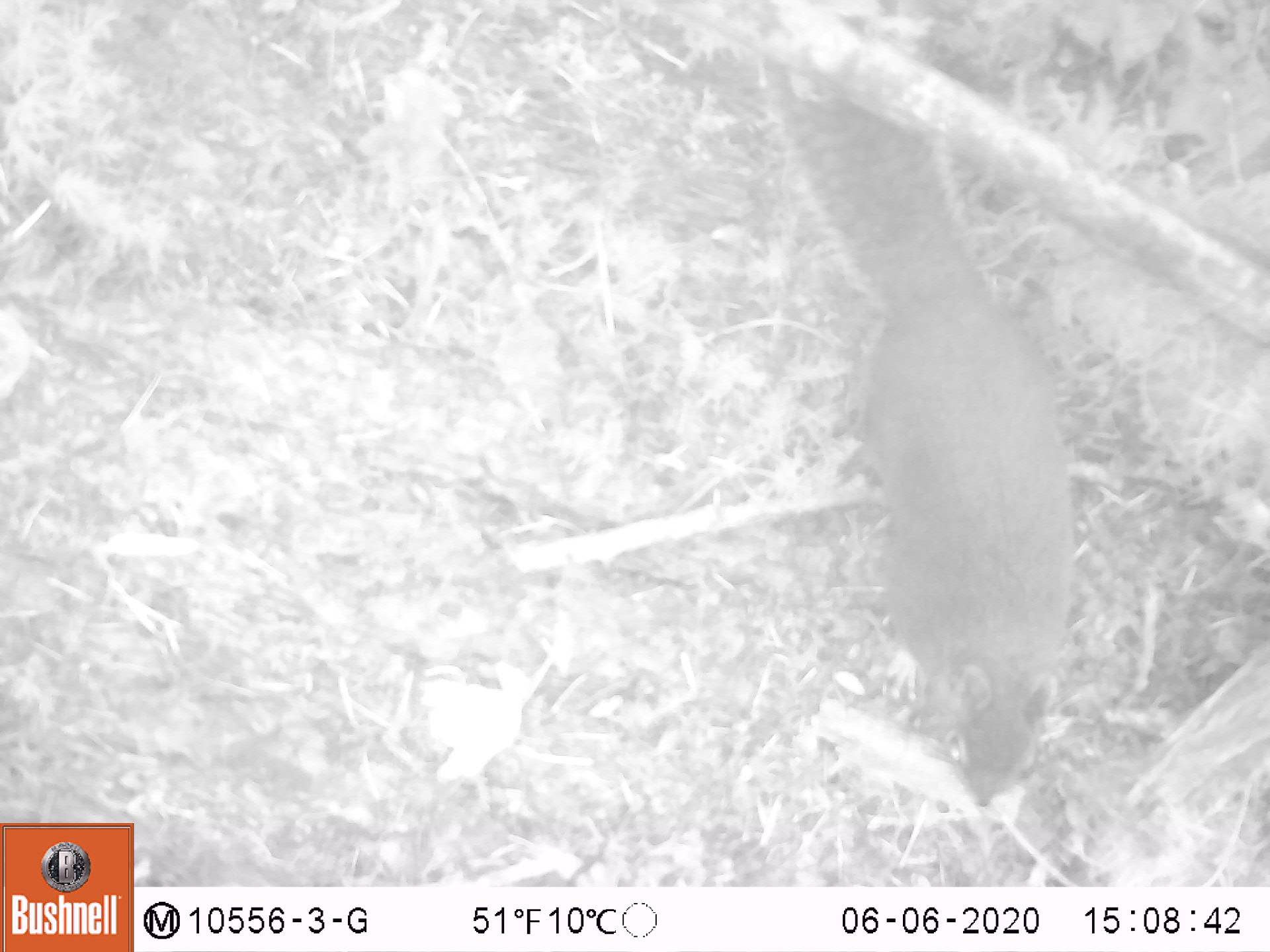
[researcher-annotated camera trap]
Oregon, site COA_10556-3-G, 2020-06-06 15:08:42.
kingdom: Animalia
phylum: Chordata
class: Mammalia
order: Rodentia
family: Sciuridae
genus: Tamiasciurus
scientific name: Tamiasciurus douglasii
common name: douglas squirrel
Douglas squirrel (Tamiasciurus douglasii).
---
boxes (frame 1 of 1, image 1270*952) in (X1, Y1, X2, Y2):
douglas squirrel: (781, 76, 1081, 817)